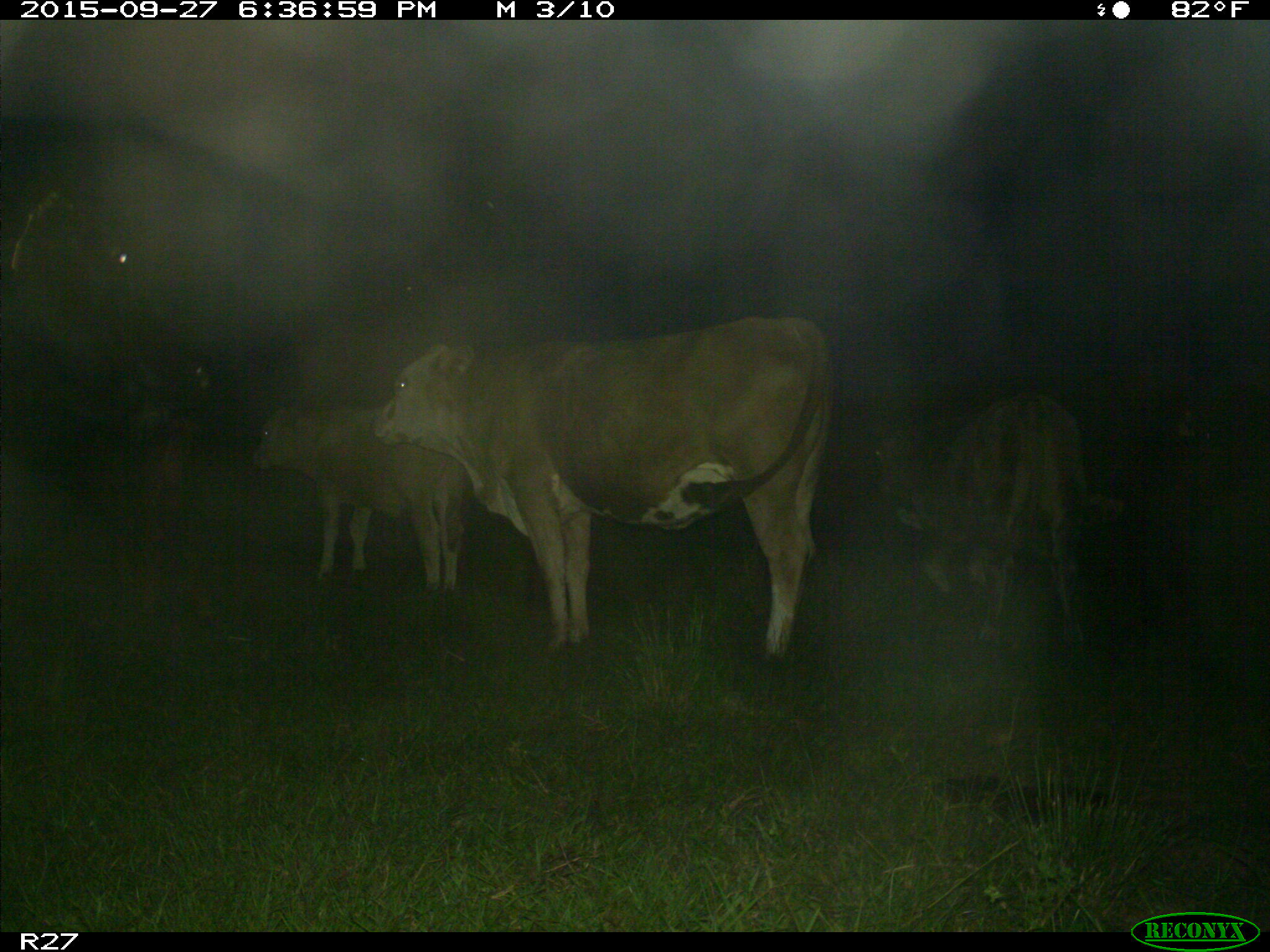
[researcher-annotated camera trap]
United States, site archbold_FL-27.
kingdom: Animalia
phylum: Chordata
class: Mammalia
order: Artiodactyla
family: Bovidae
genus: Bos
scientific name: Bos taurus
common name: domestic cow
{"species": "Bos taurus (domestic cow)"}